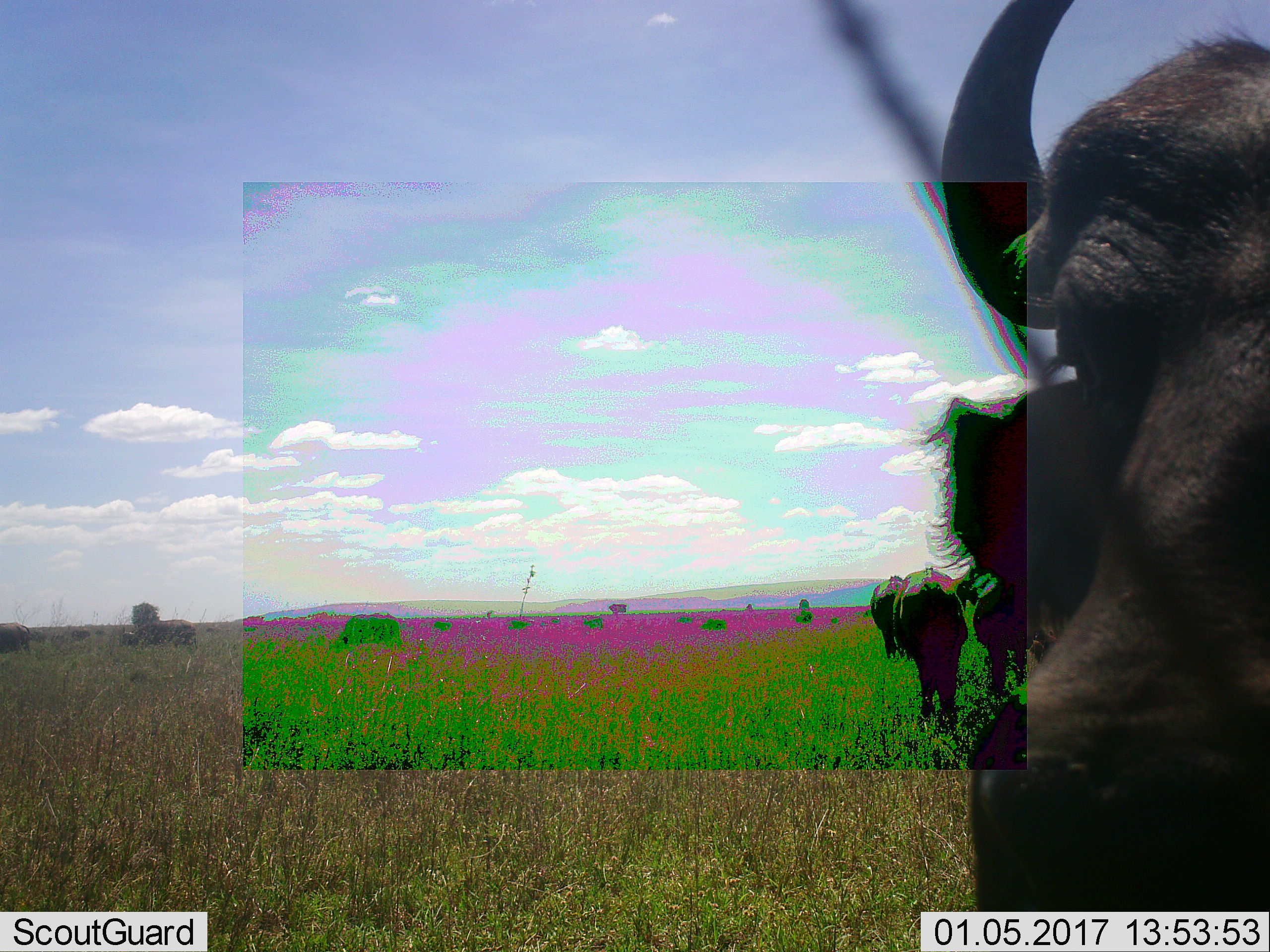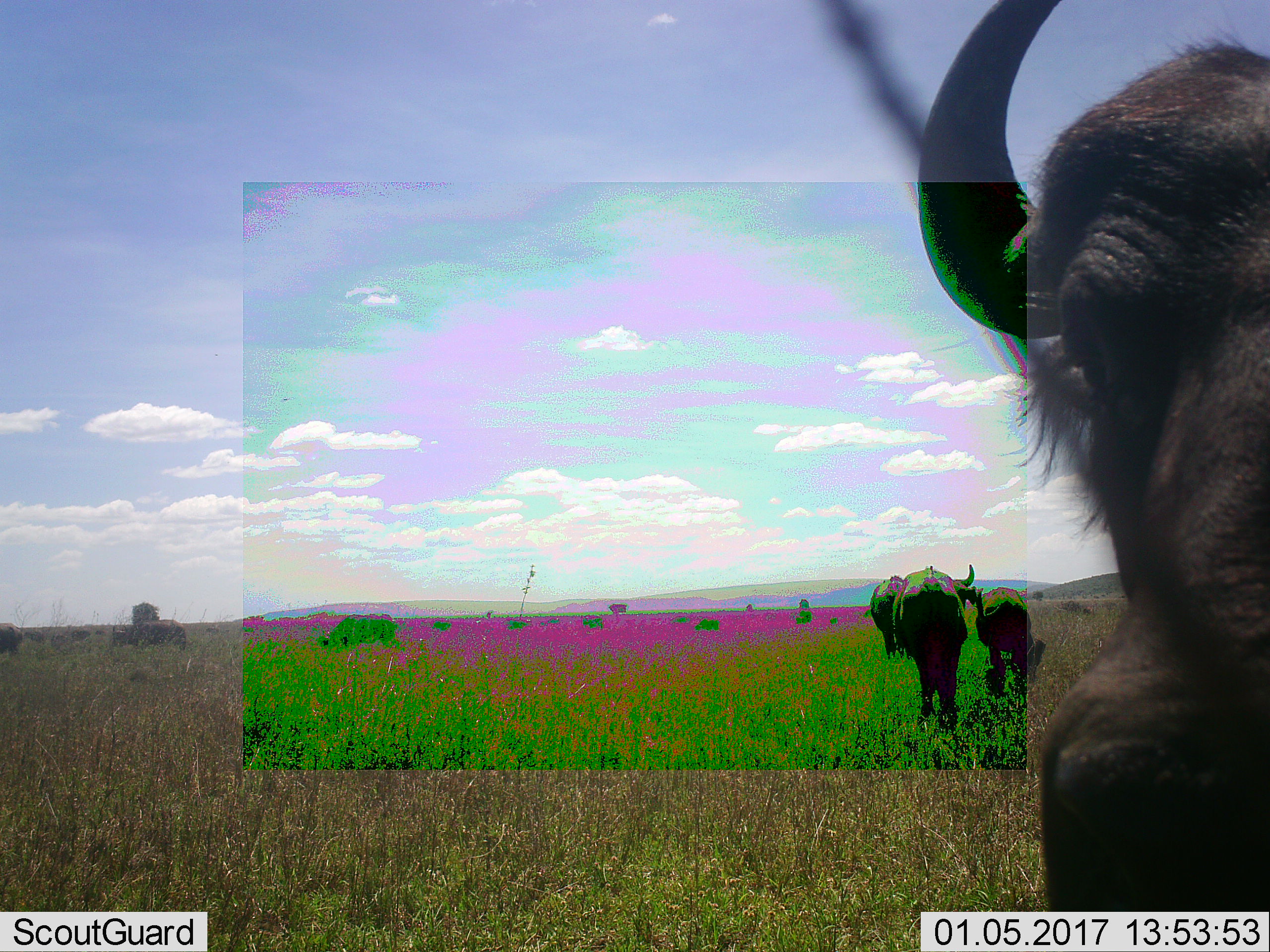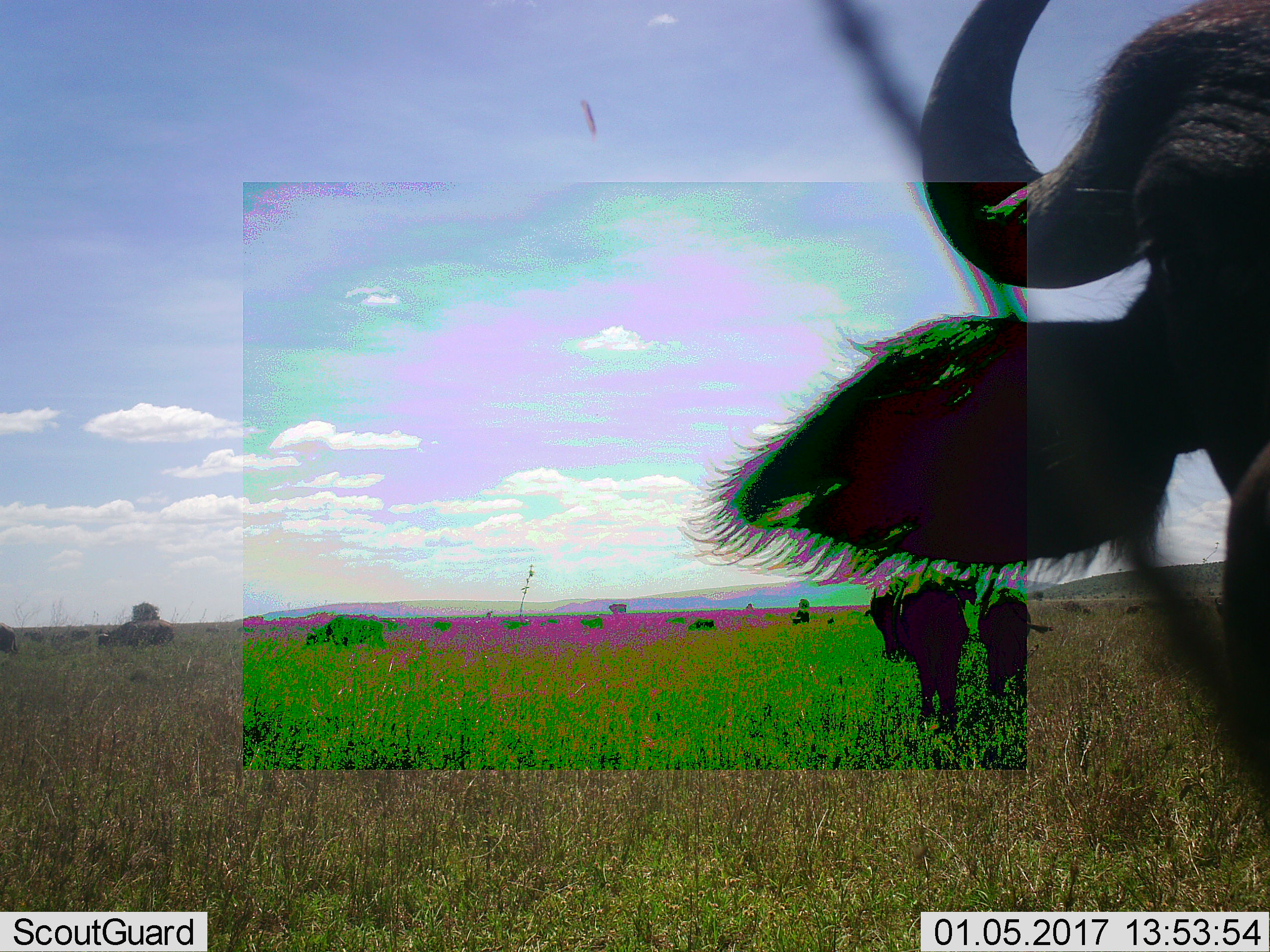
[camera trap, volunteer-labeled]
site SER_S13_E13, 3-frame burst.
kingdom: Animalia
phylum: Chordata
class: Mammalia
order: Artiodactyla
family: Bovidae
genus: Connochaetes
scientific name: Connochaetes taurinus taurinus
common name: blue wildebeest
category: wildebeestblue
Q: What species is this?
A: Wildebeestblue (blue wildebeest) (Connochaetes taurinus taurinus).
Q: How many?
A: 4.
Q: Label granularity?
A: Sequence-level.